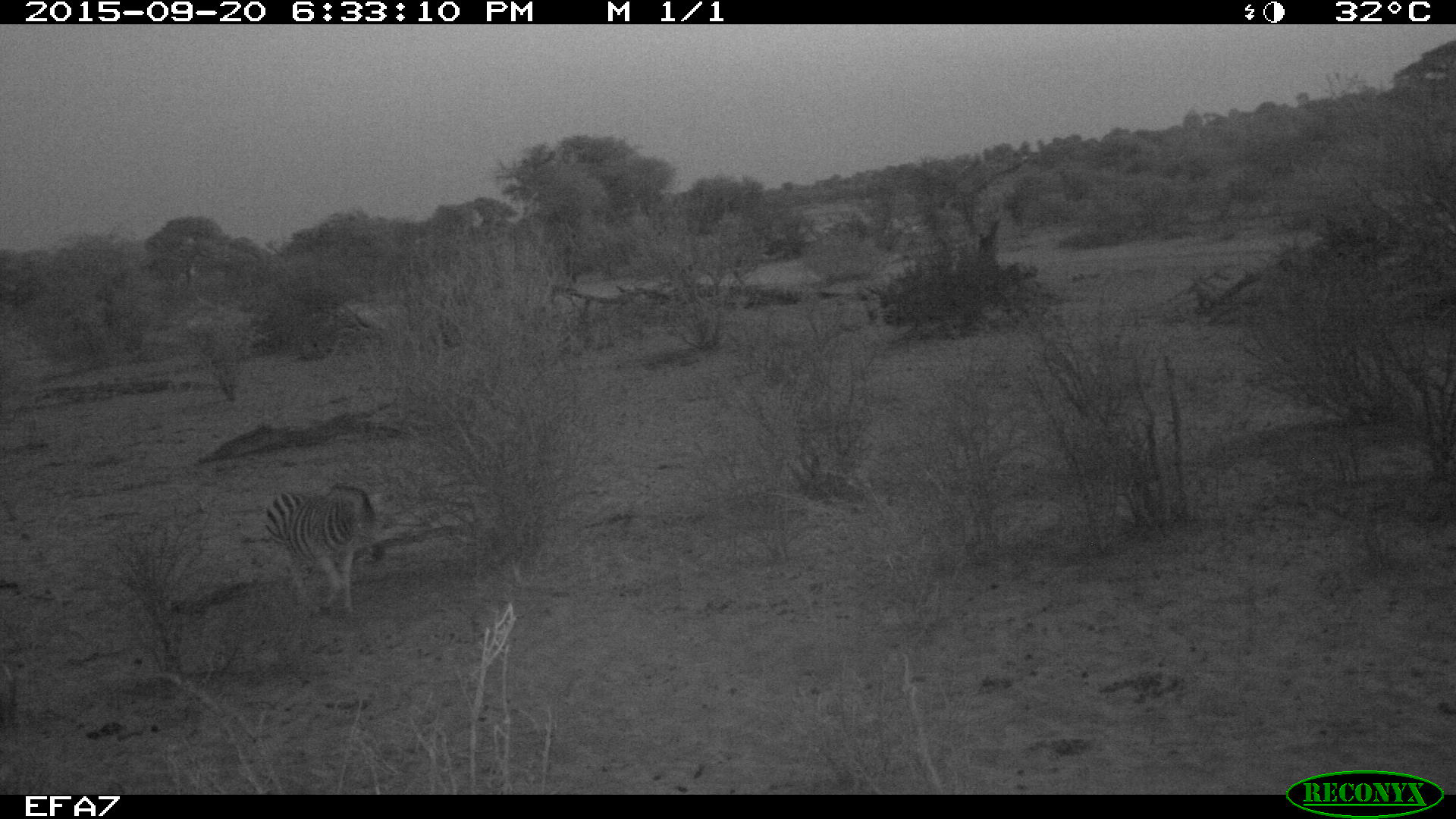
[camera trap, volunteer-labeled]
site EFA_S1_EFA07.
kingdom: Animalia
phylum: Chordata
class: Mammalia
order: Perissodactyla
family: Equidae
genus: Equus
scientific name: Equus quagga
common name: plains zebra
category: zebraplains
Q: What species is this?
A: Zebraplains (plains zebra) (Equus quagga).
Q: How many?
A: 1.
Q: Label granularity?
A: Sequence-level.